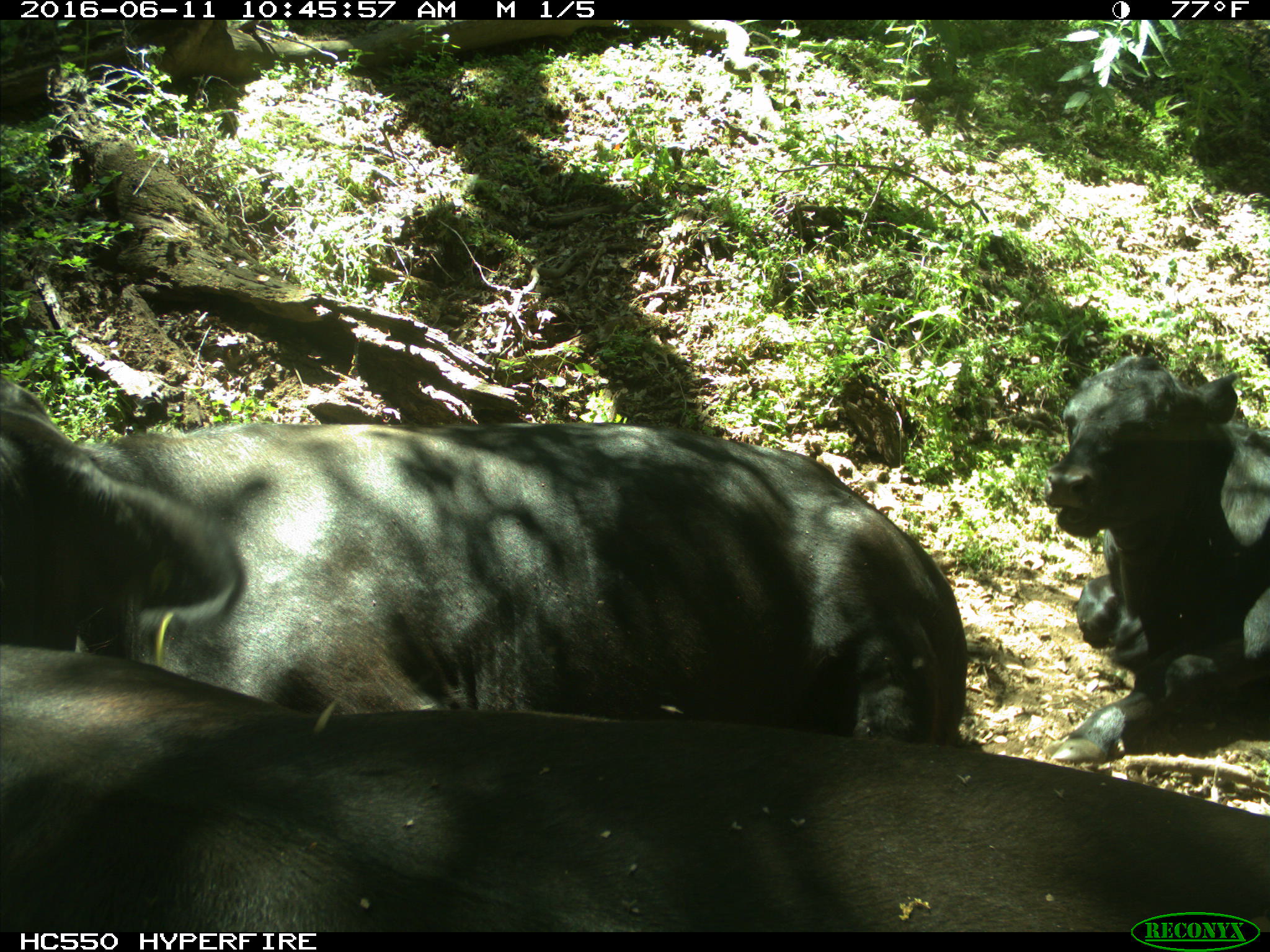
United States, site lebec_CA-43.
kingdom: Animalia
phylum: Chordata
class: Mammalia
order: Artiodactyla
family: Bovidae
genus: Bos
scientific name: Bos taurus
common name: domestic cow